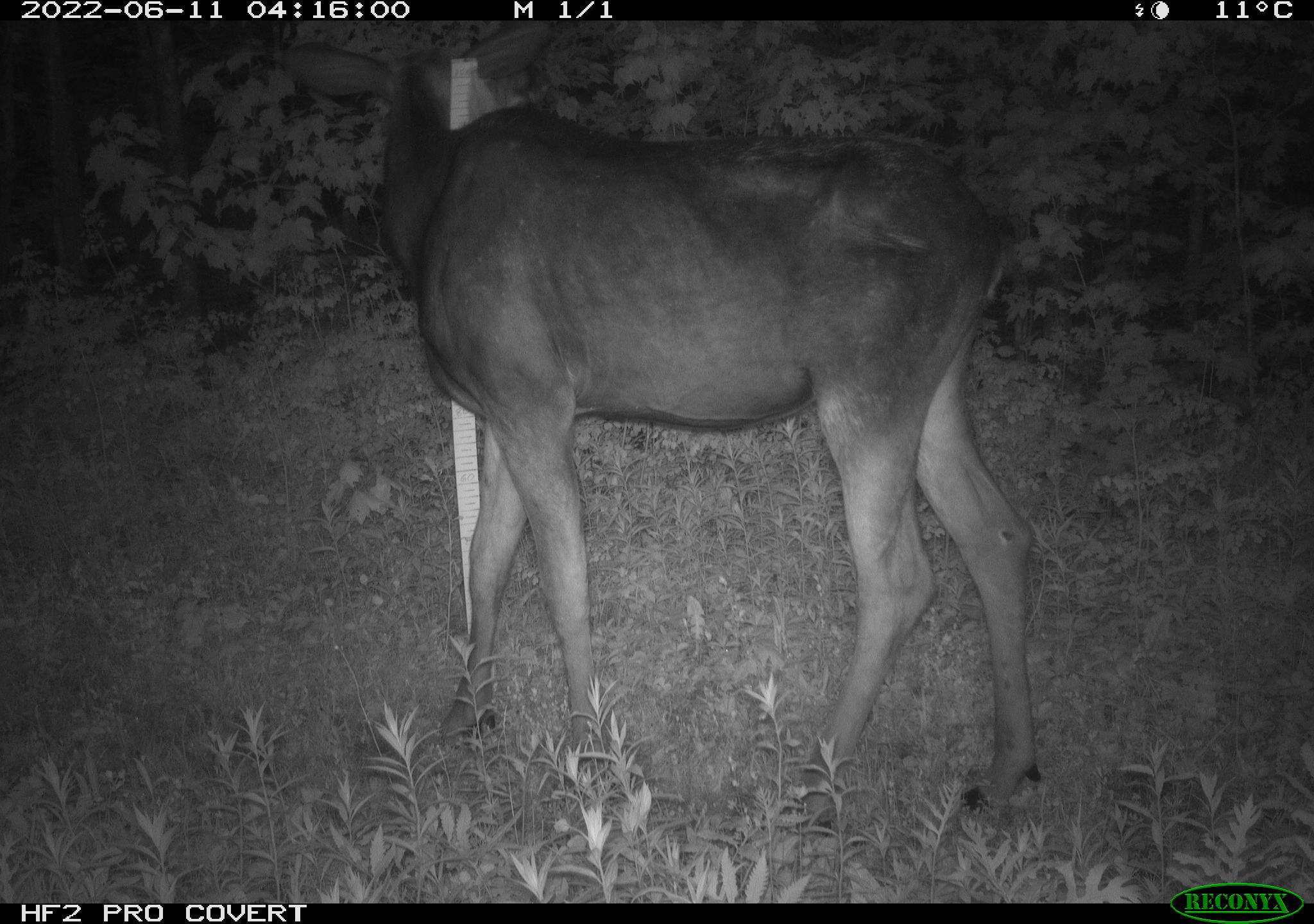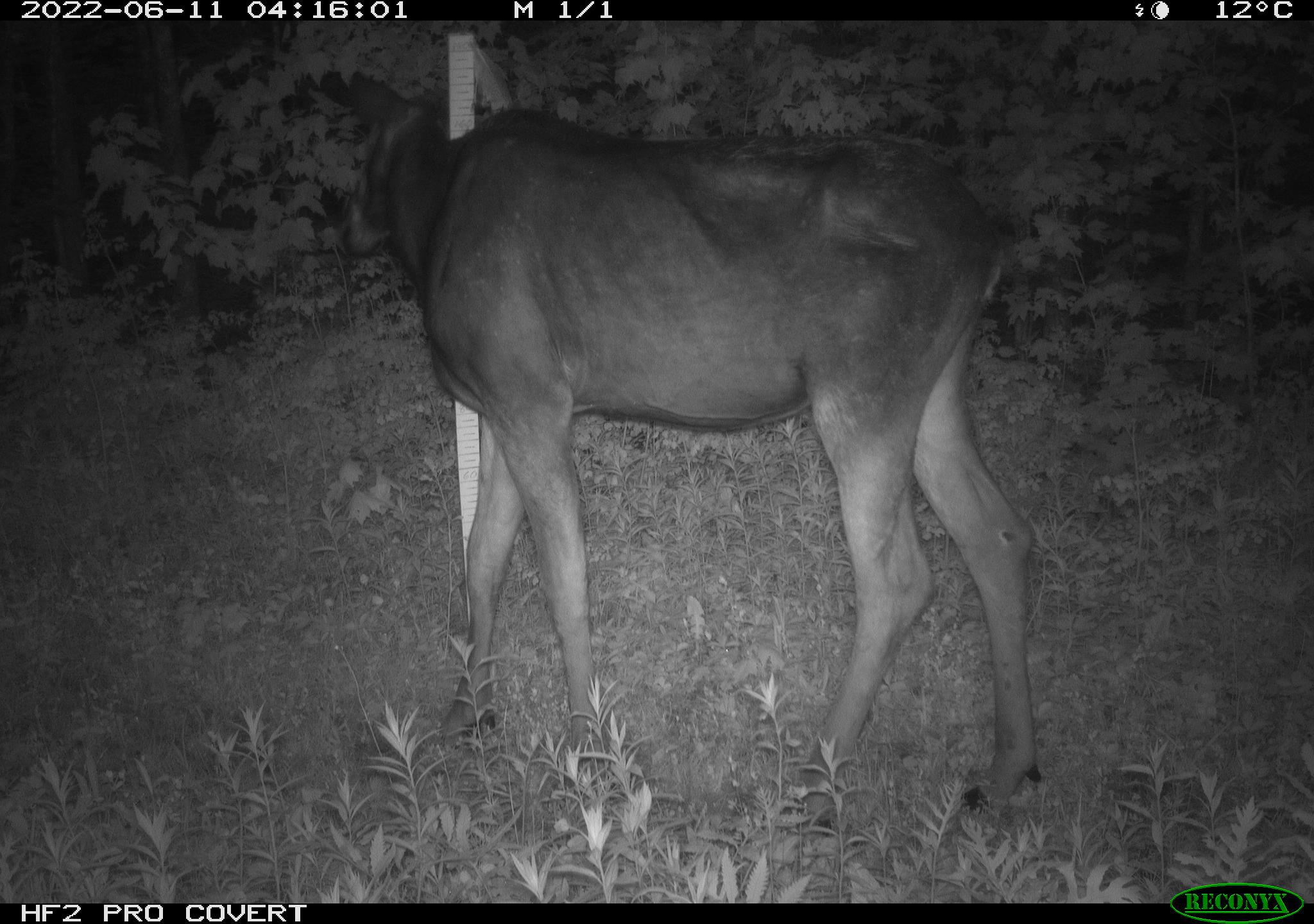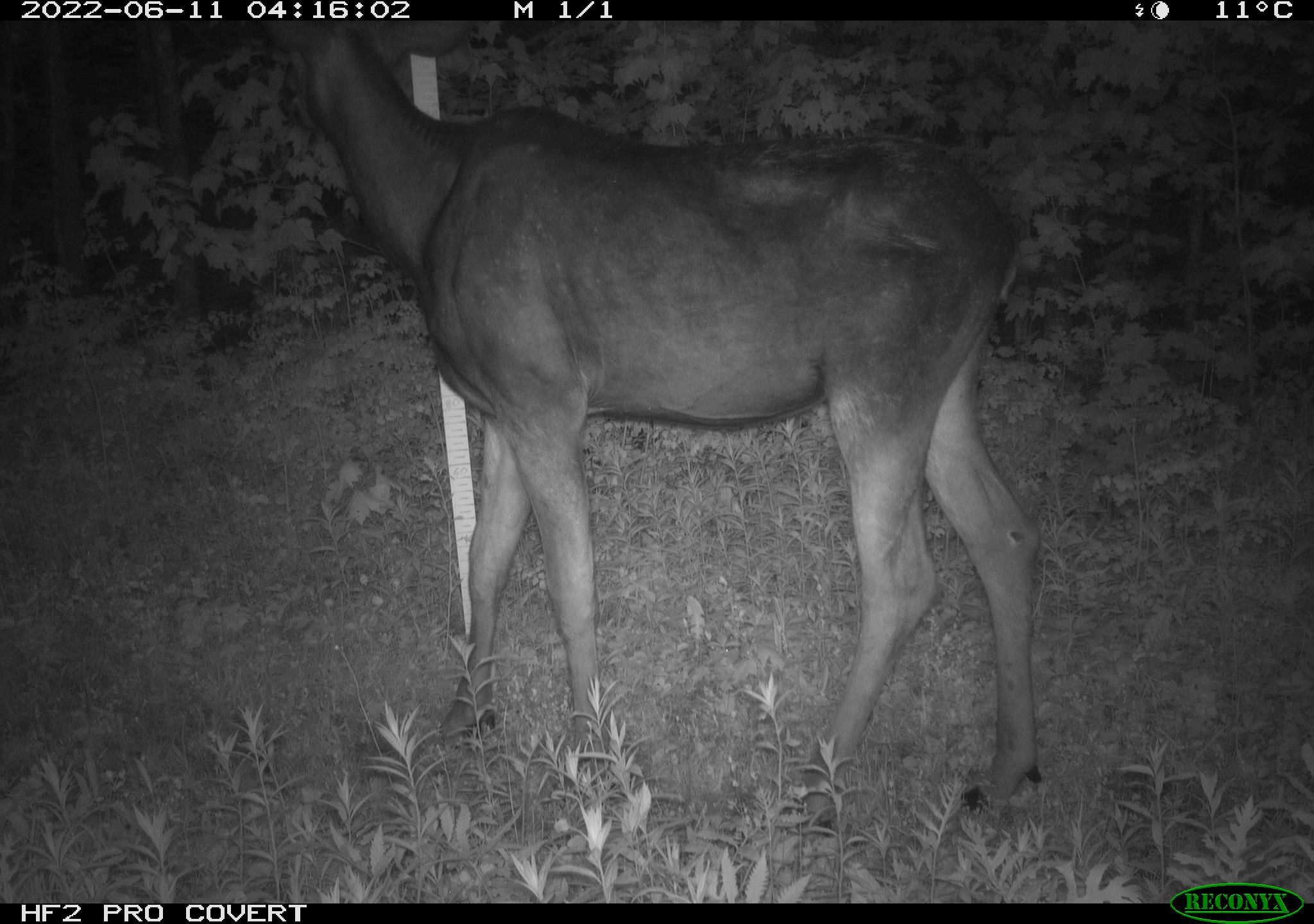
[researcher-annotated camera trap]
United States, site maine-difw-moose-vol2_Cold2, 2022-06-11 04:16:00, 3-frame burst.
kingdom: Animalia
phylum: Chordata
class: Mammalia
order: Artiodactyla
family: Cervidae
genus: Alces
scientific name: Alces alces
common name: moose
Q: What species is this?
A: Moose (Alces alces).